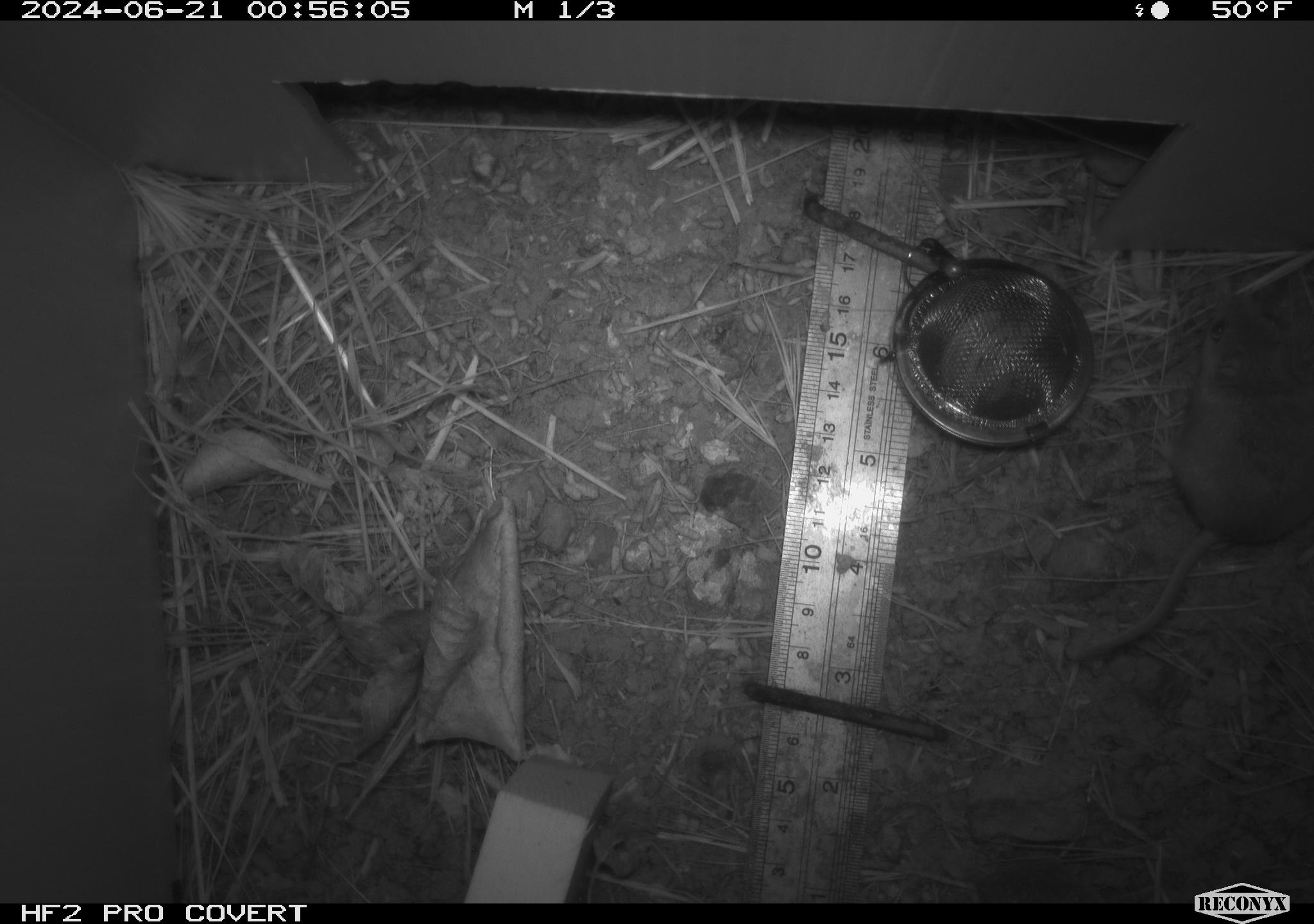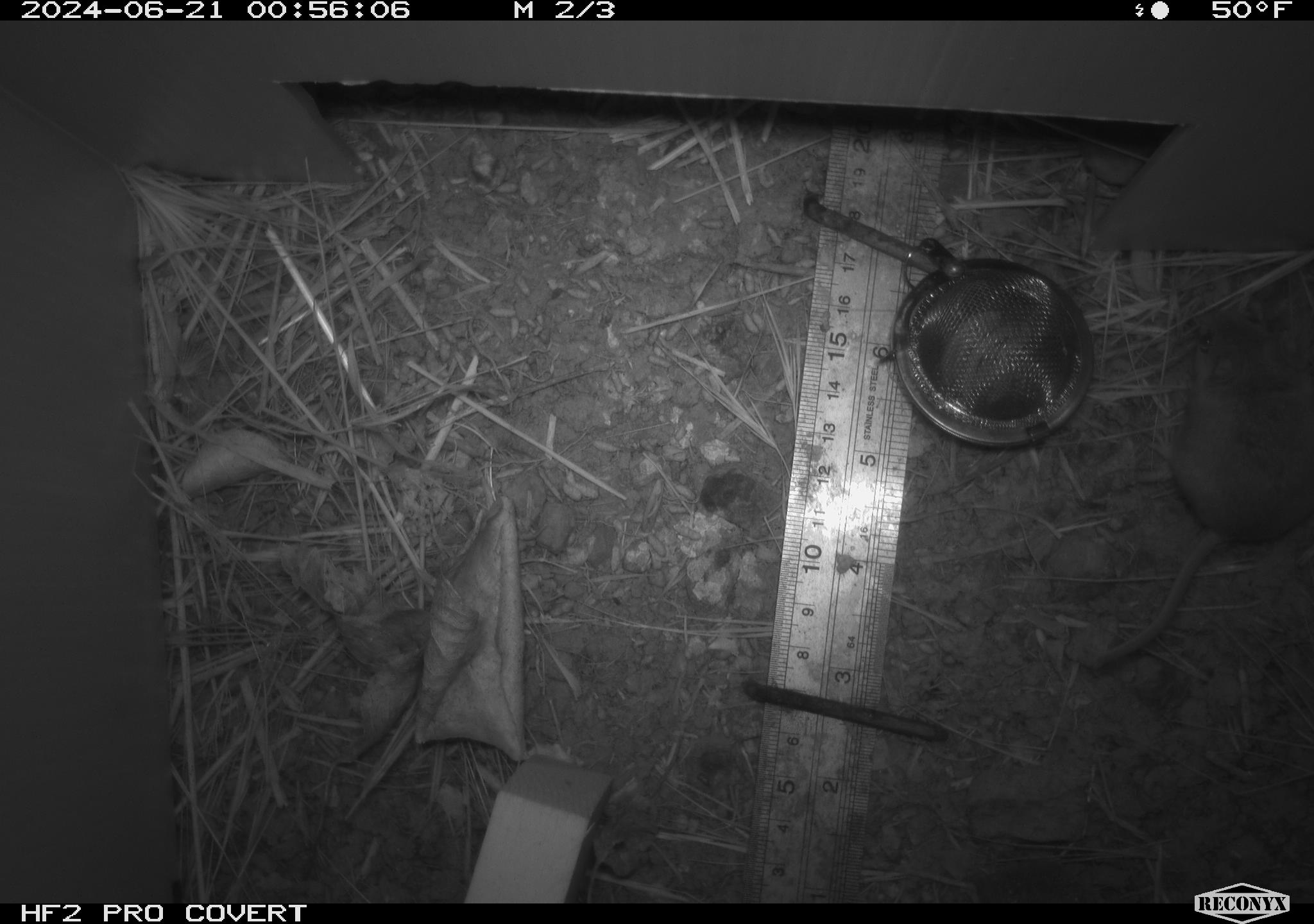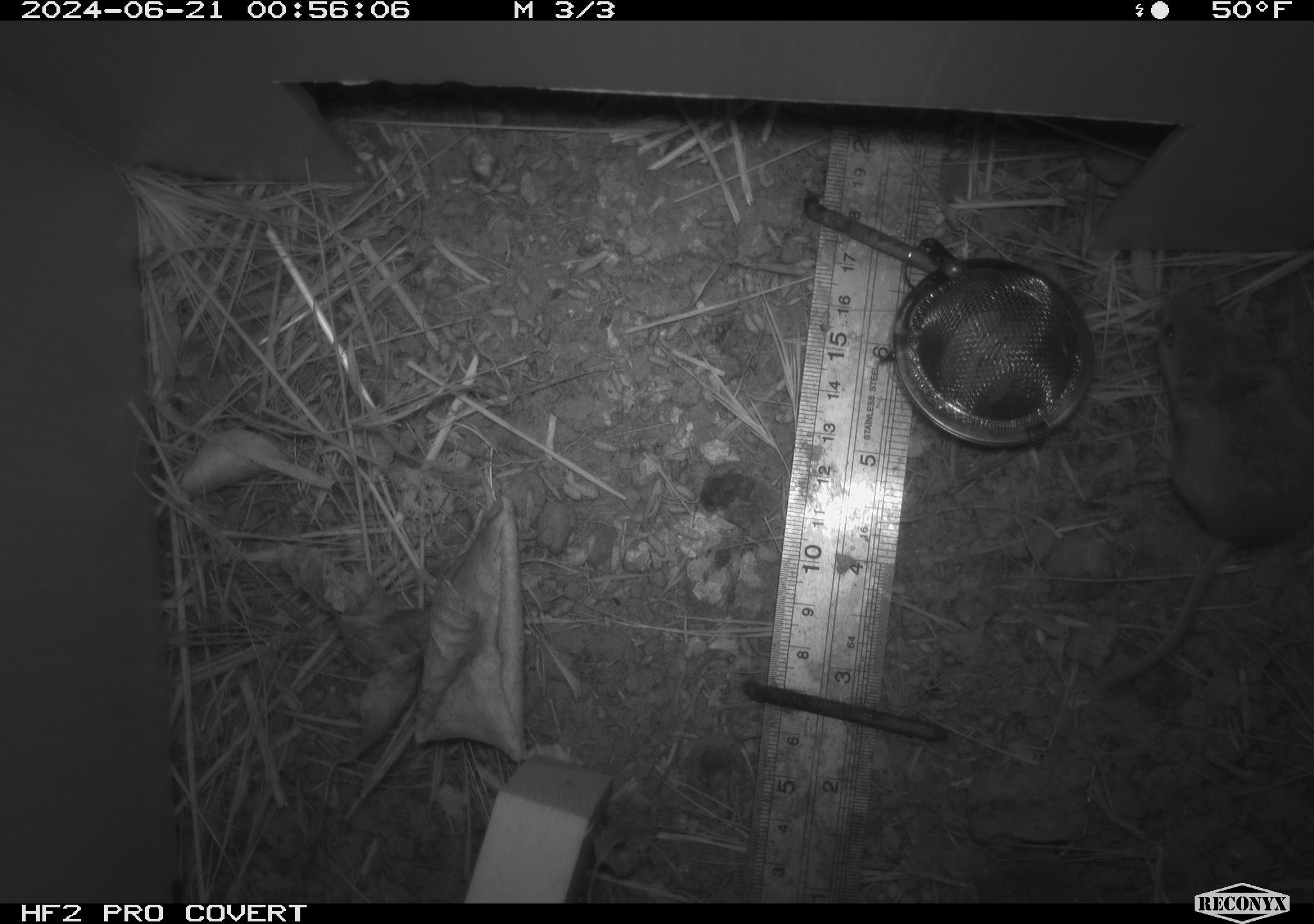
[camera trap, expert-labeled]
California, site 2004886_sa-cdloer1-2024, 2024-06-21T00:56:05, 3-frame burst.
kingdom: Animalia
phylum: Chordata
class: Mammalia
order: Rodentia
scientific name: Rodentia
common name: mouse species